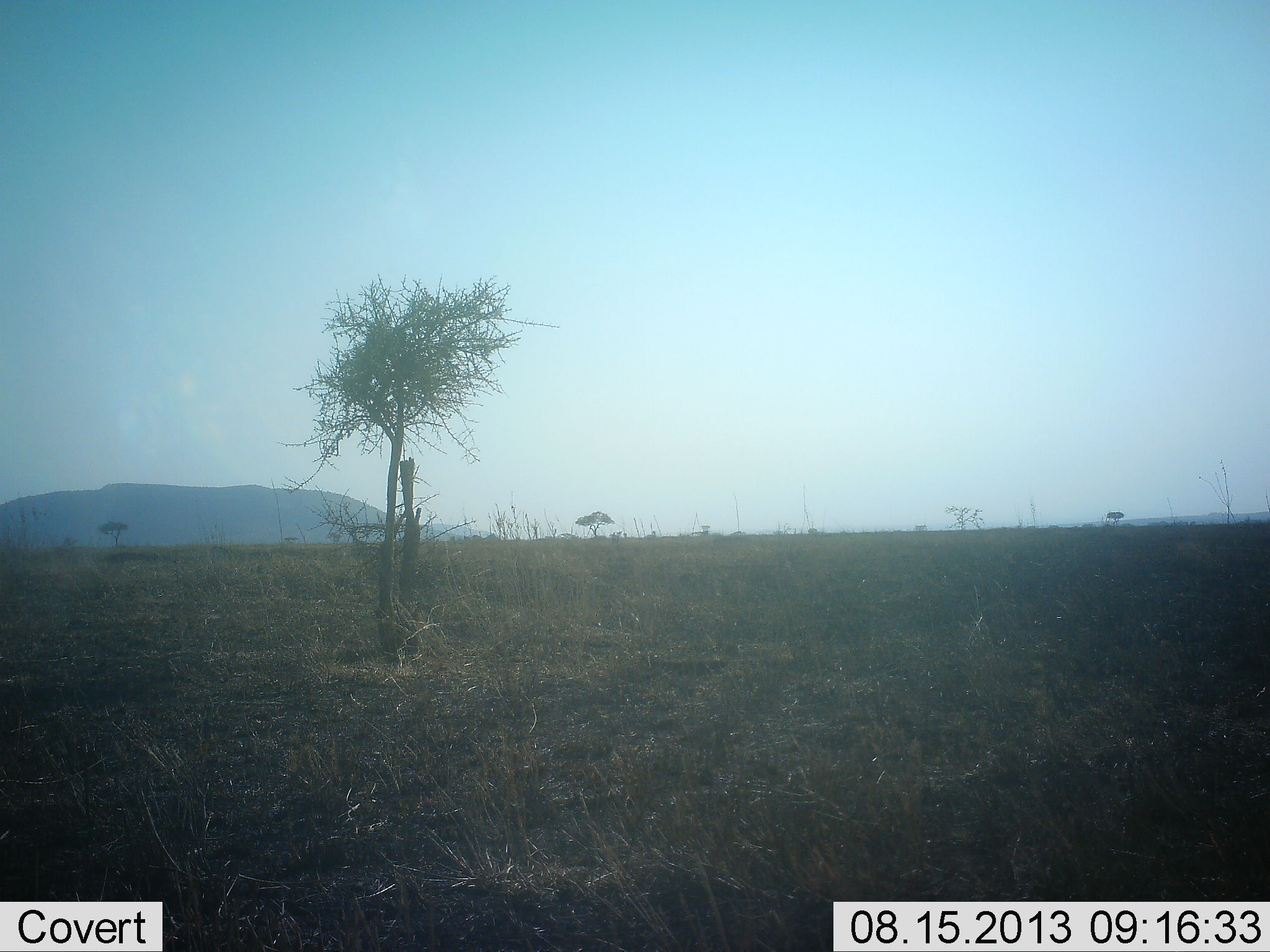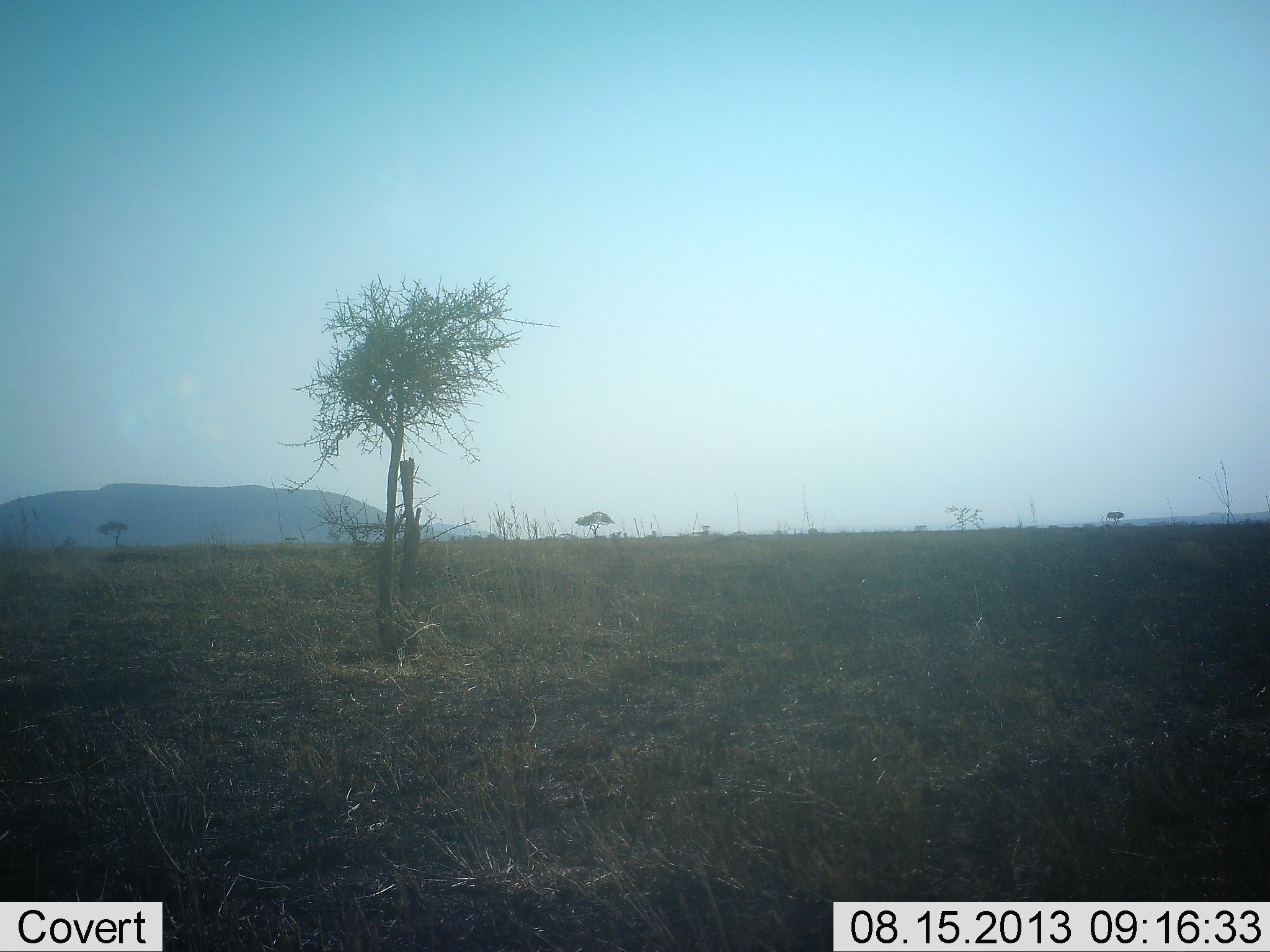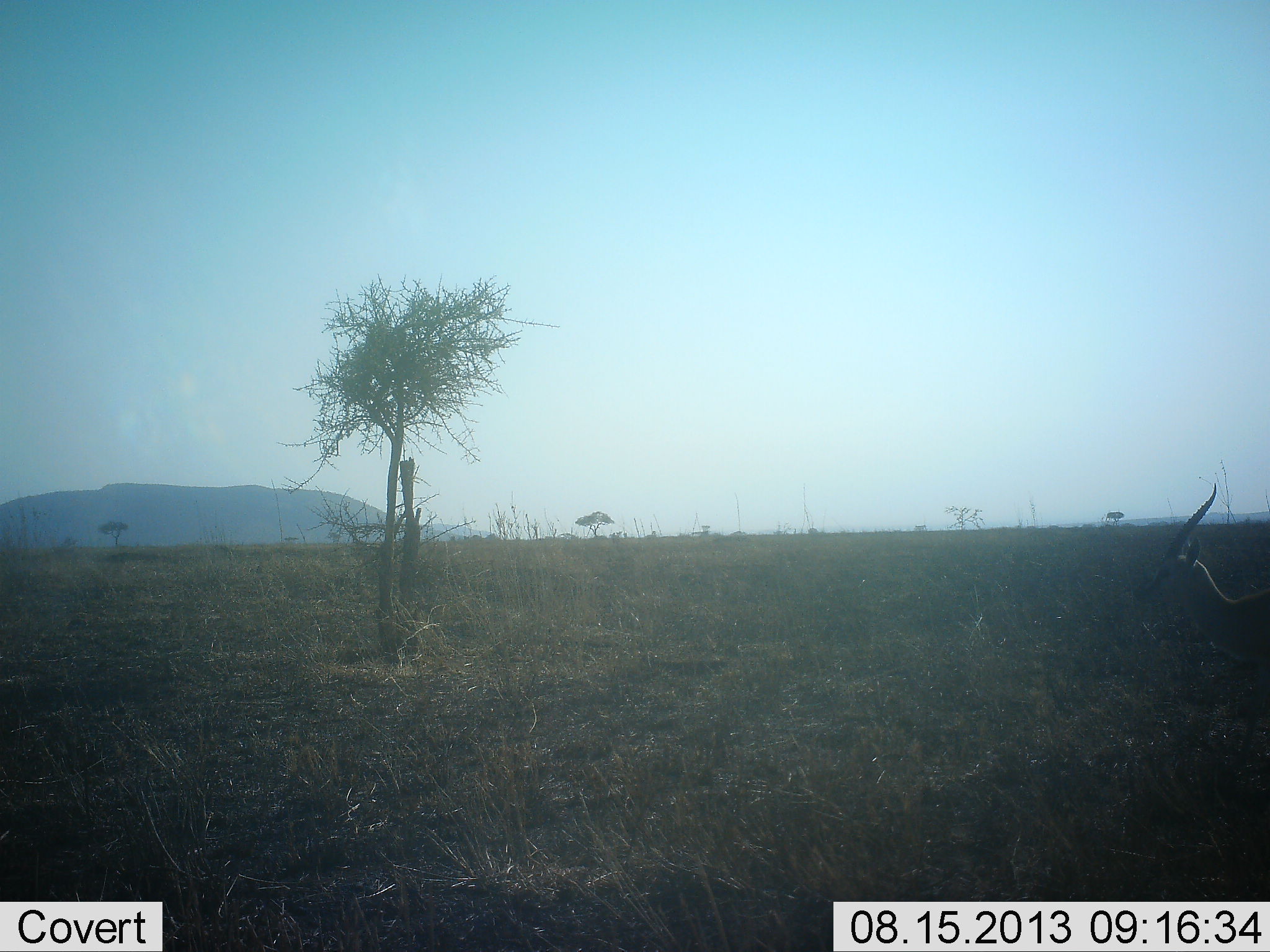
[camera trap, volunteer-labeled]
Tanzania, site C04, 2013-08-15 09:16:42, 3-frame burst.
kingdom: Animalia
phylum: Chordata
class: Mammalia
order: Artiodactyla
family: Bovidae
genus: Eudorcas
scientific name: Eudorcas thomsonii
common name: thomson's gazelle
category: gazellethomsons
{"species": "gazellethomsons (thomson's gazelle) (Eudorcas thomsonii)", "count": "1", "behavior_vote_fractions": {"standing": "0%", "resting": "0%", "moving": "100%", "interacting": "0%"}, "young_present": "0%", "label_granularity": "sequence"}